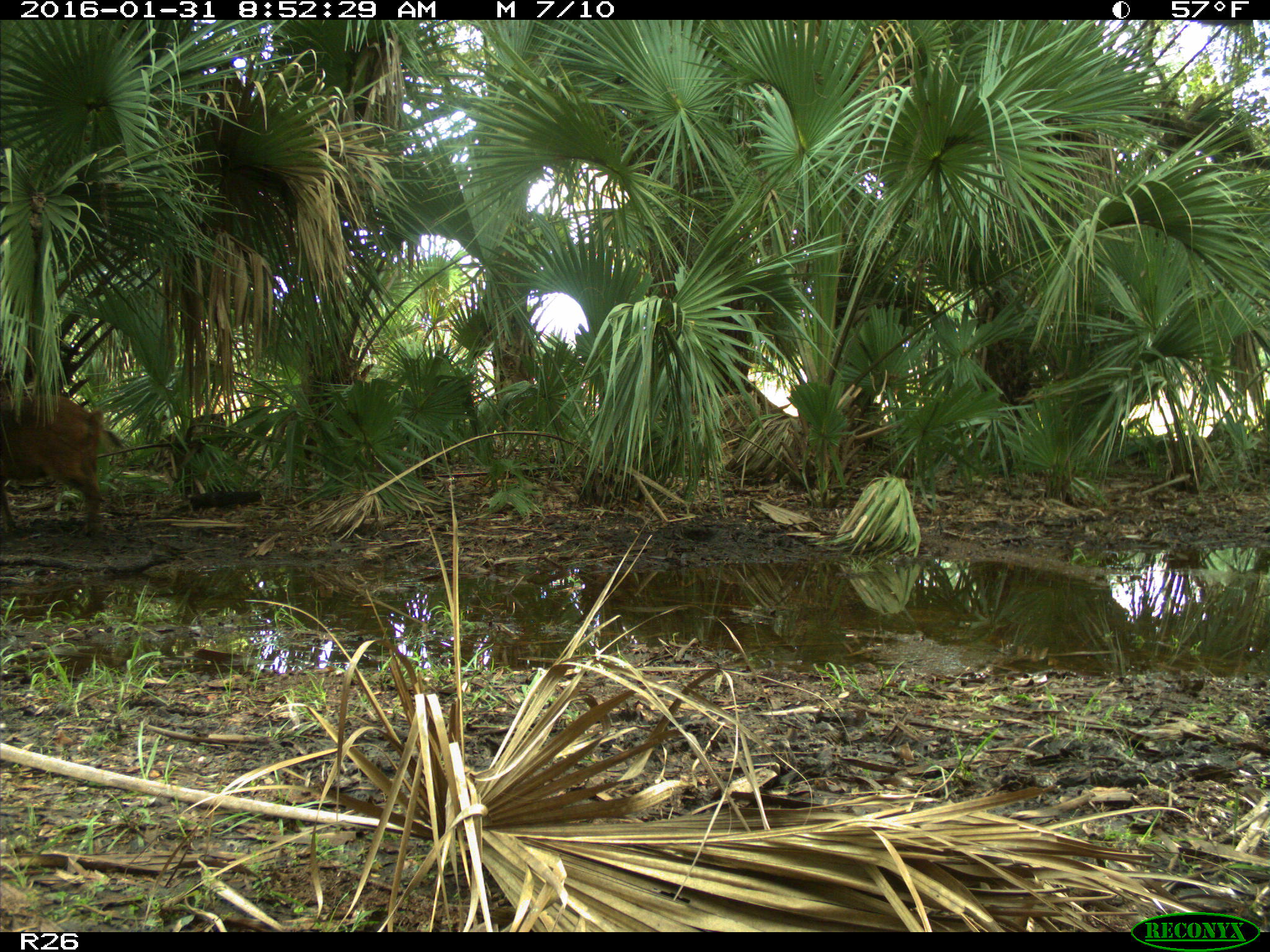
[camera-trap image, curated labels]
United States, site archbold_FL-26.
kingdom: Animalia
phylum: Chordata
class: Mammalia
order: Artiodactyla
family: Suidae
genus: Sus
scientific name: Sus scrofa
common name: wild boar